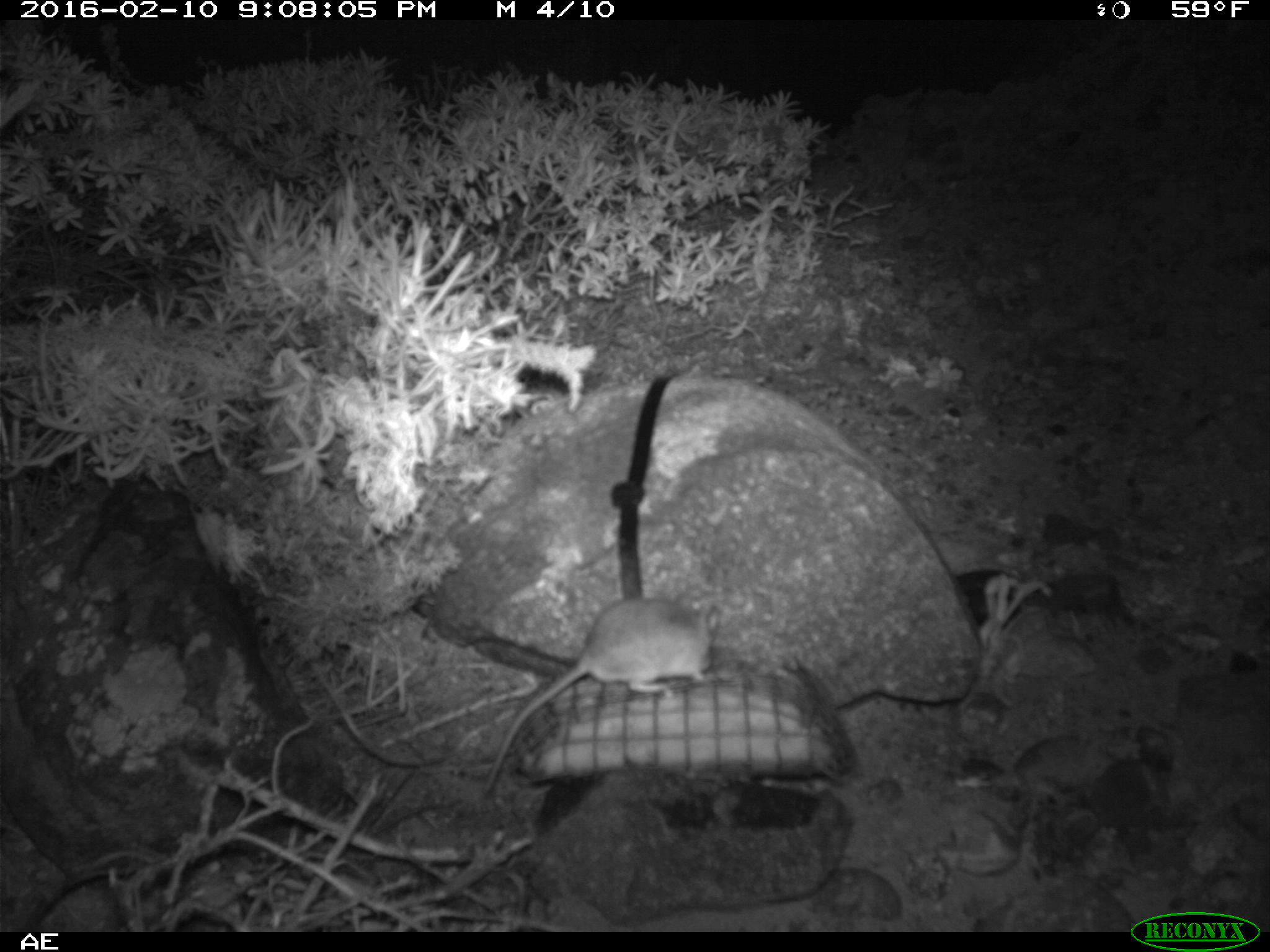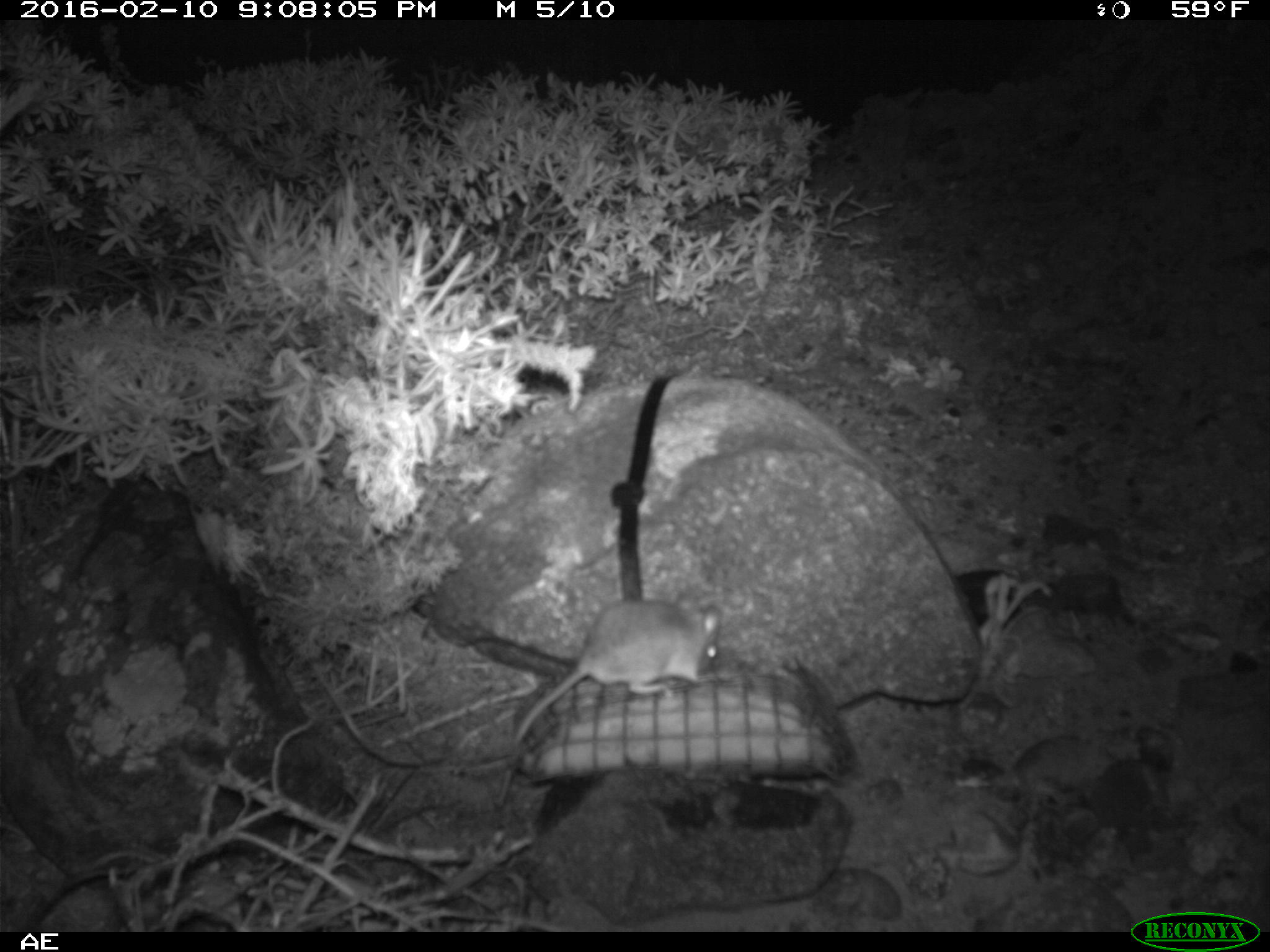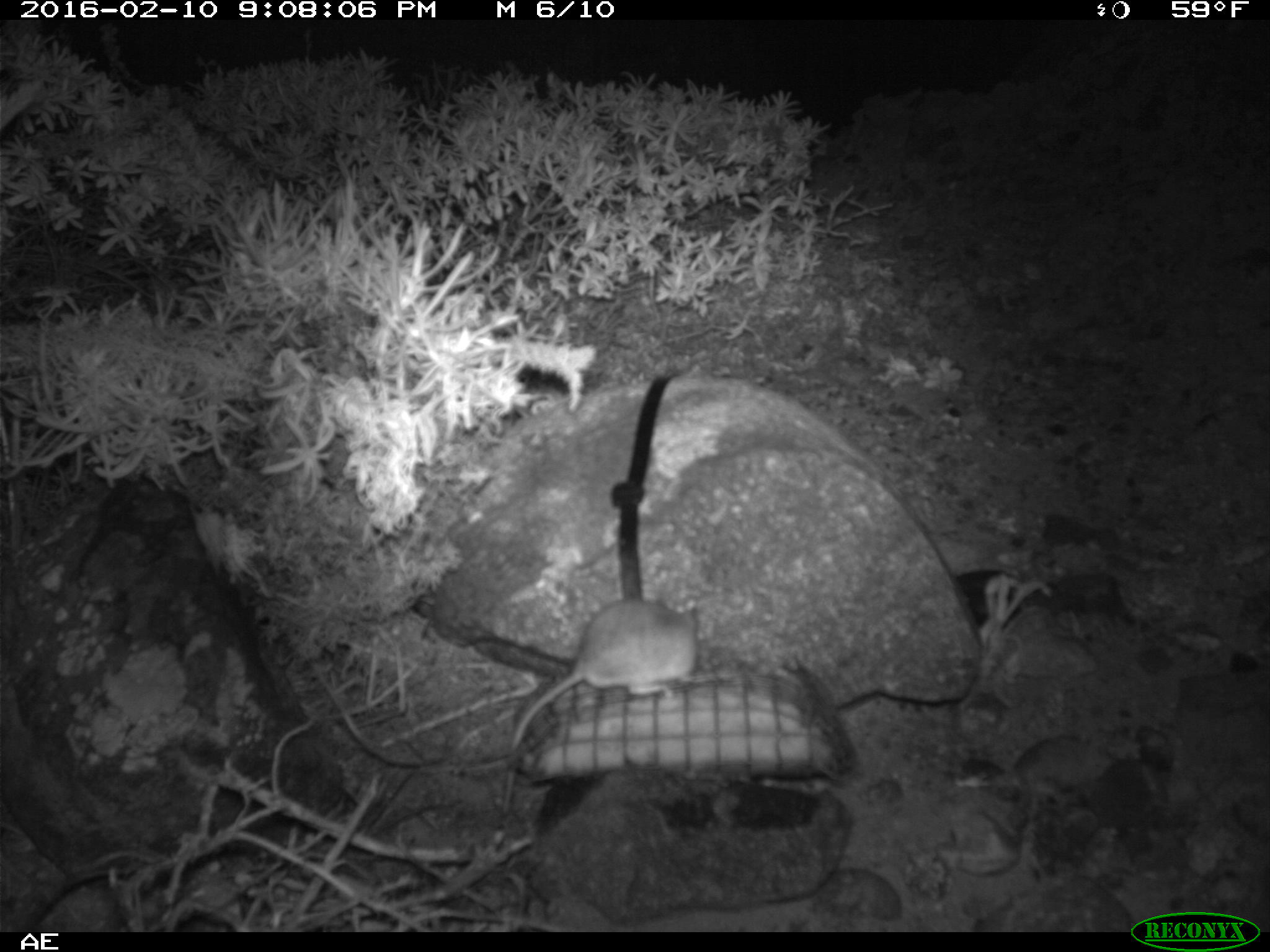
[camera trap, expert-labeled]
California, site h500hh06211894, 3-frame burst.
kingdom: Animalia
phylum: Chordata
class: Mammalia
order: Rodentia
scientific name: Rodentia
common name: rodent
Rodent (Rodentia).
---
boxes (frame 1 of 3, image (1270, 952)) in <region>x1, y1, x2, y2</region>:
rodent: <region>482, 593, 720, 795</region>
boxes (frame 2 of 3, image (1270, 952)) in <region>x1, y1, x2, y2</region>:
rodent: <region>492, 590, 721, 811</region>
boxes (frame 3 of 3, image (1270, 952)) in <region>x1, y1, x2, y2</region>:
rodent: <region>503, 601, 696, 812</region>